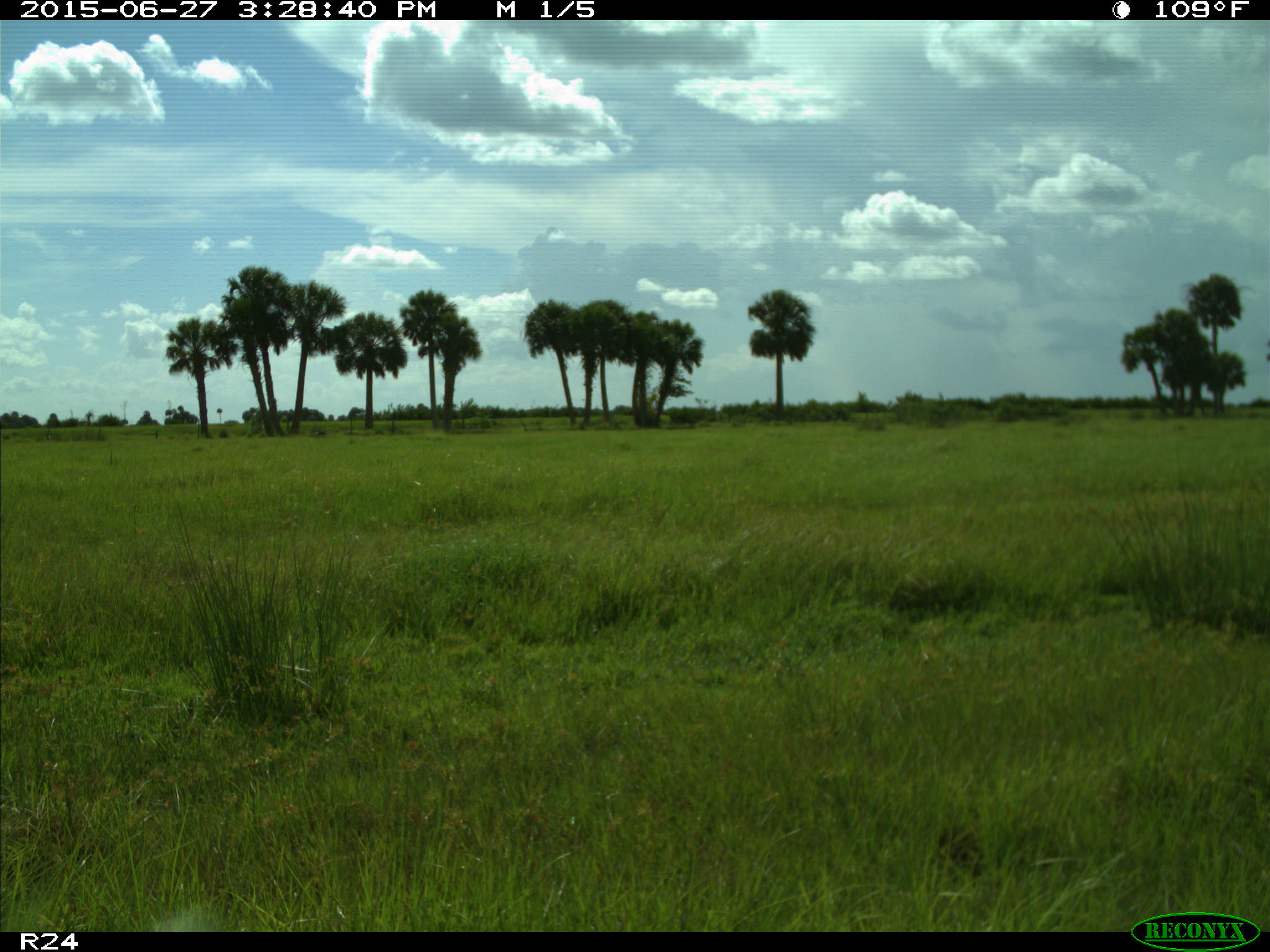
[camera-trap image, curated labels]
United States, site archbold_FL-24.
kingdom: Animalia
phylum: Chordata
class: Mammalia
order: Artiodactyla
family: Bovidae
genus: Bos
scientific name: Bos taurus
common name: domestic cow